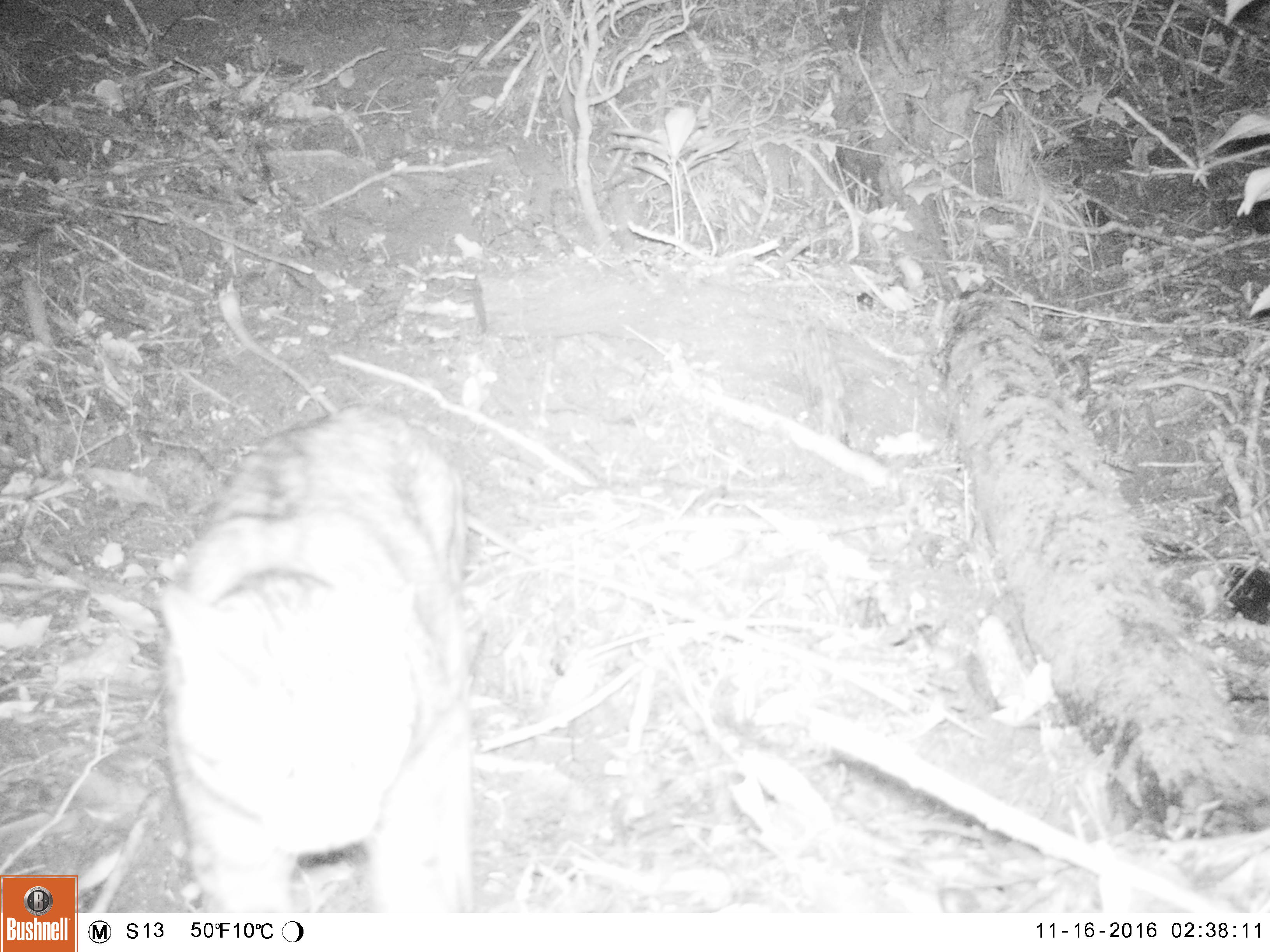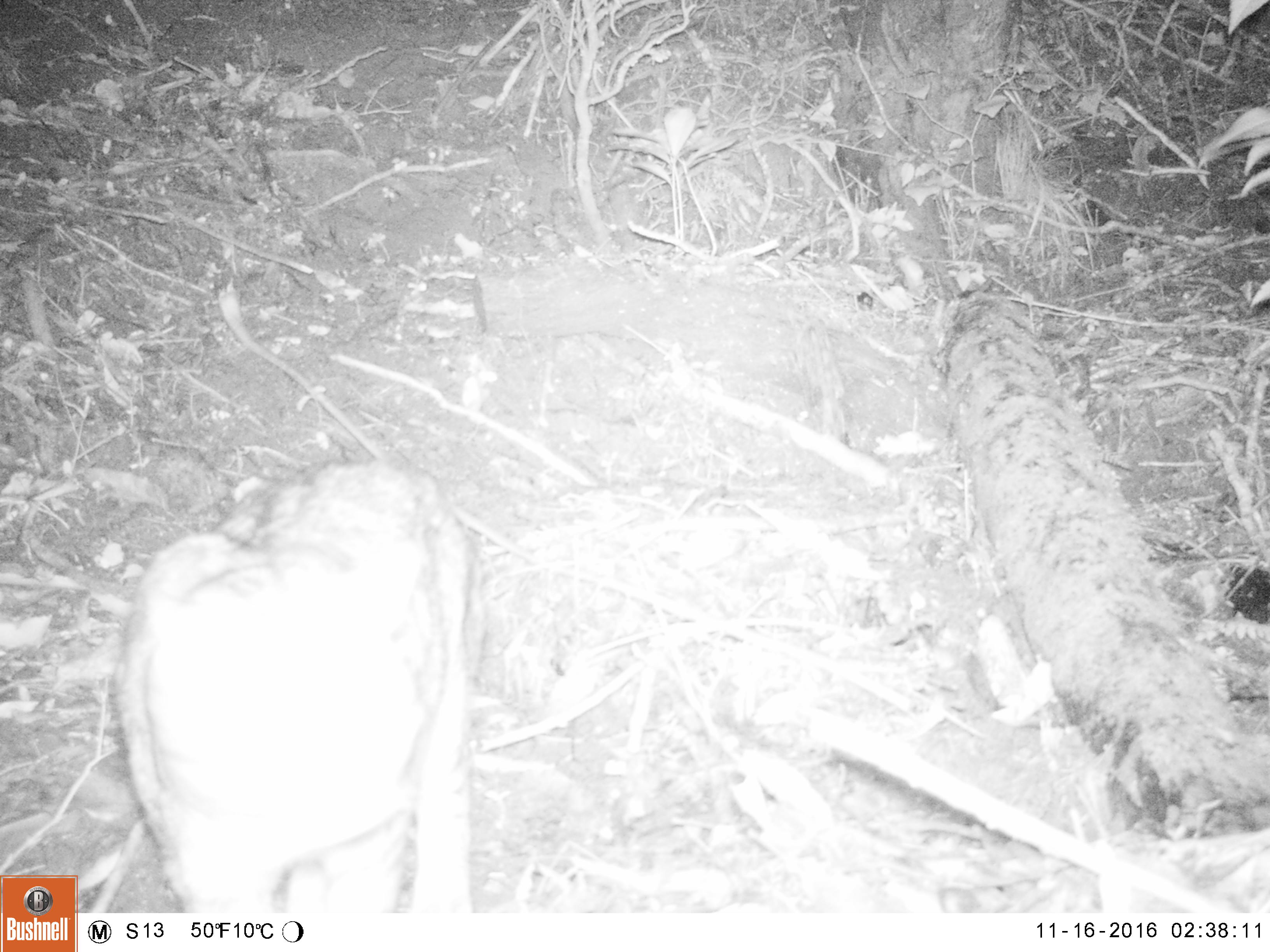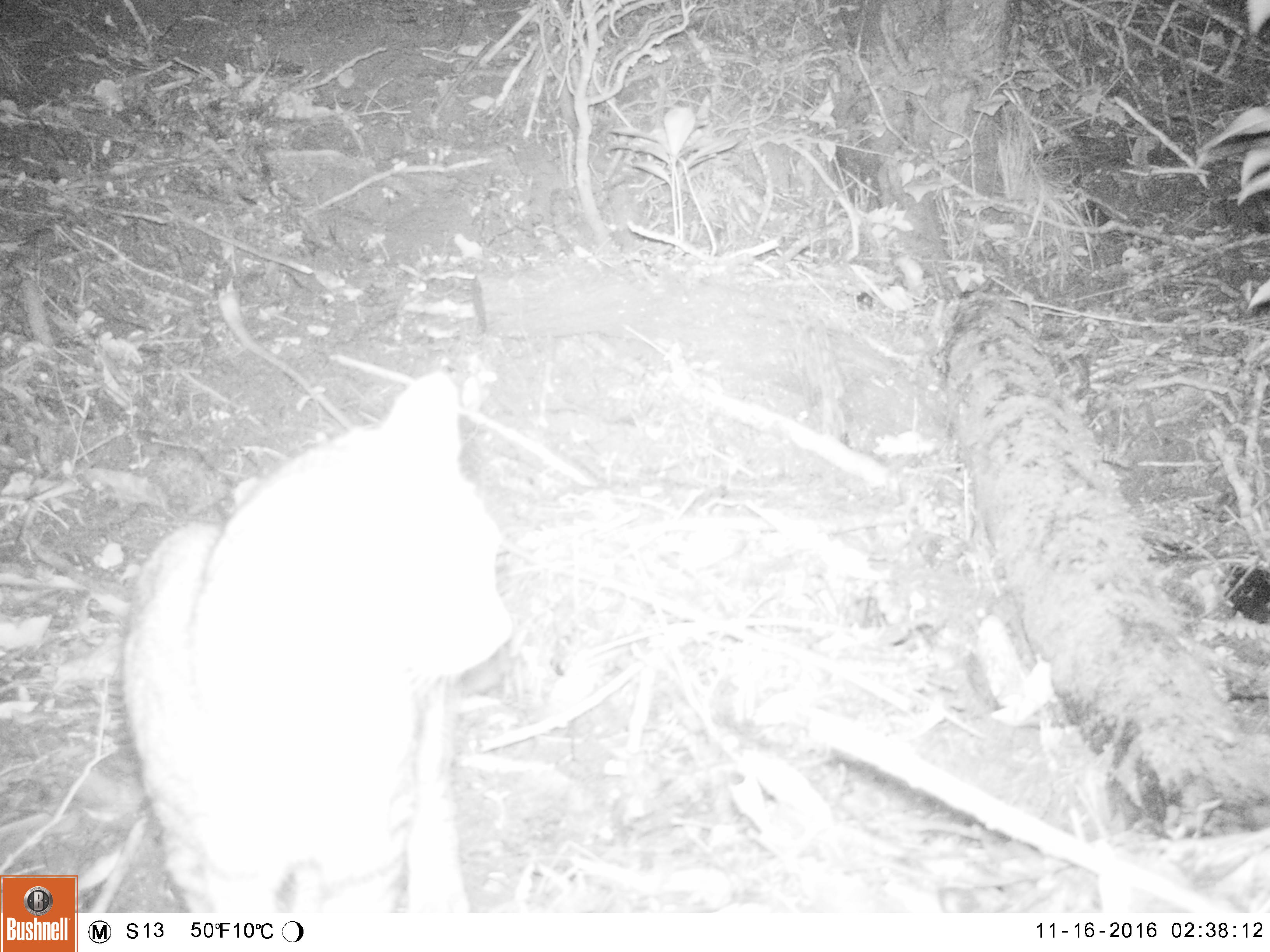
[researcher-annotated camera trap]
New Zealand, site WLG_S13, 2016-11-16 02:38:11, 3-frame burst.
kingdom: Animalia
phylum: Chordata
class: Mammalia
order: Carnivora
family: Felidae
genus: Felis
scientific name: Felis catus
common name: domestic cat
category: cat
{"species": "cat (domestic cat) (Felis catus)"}